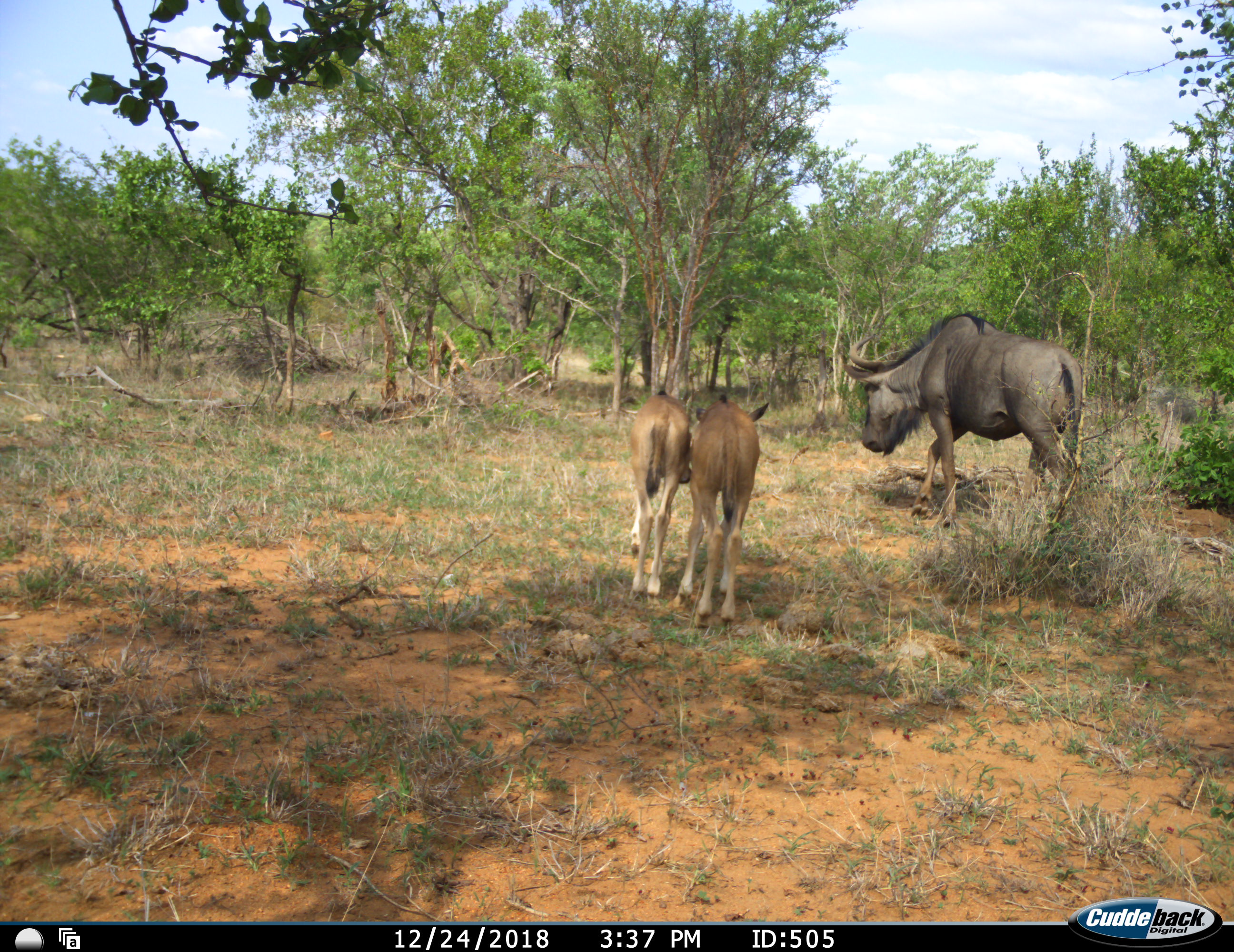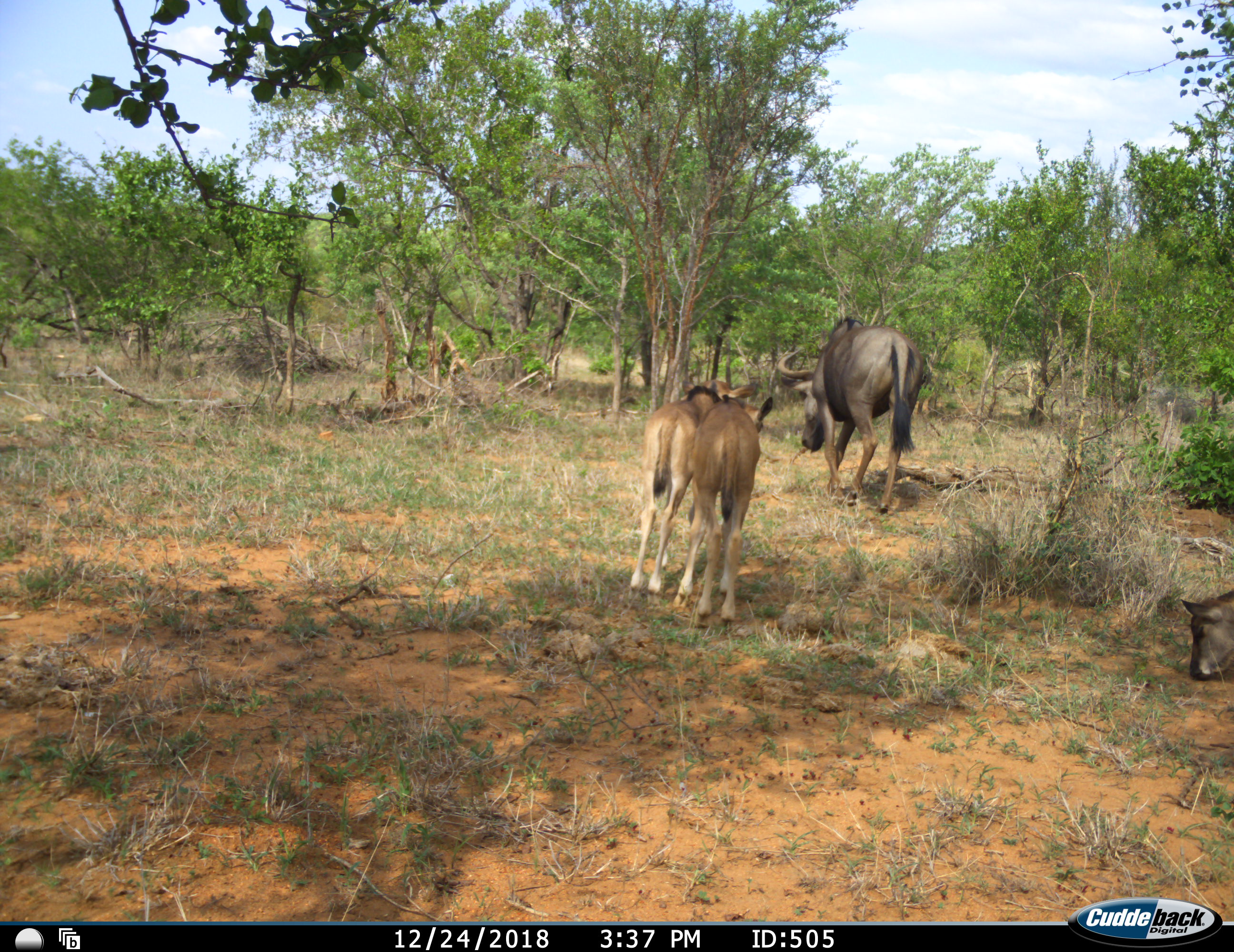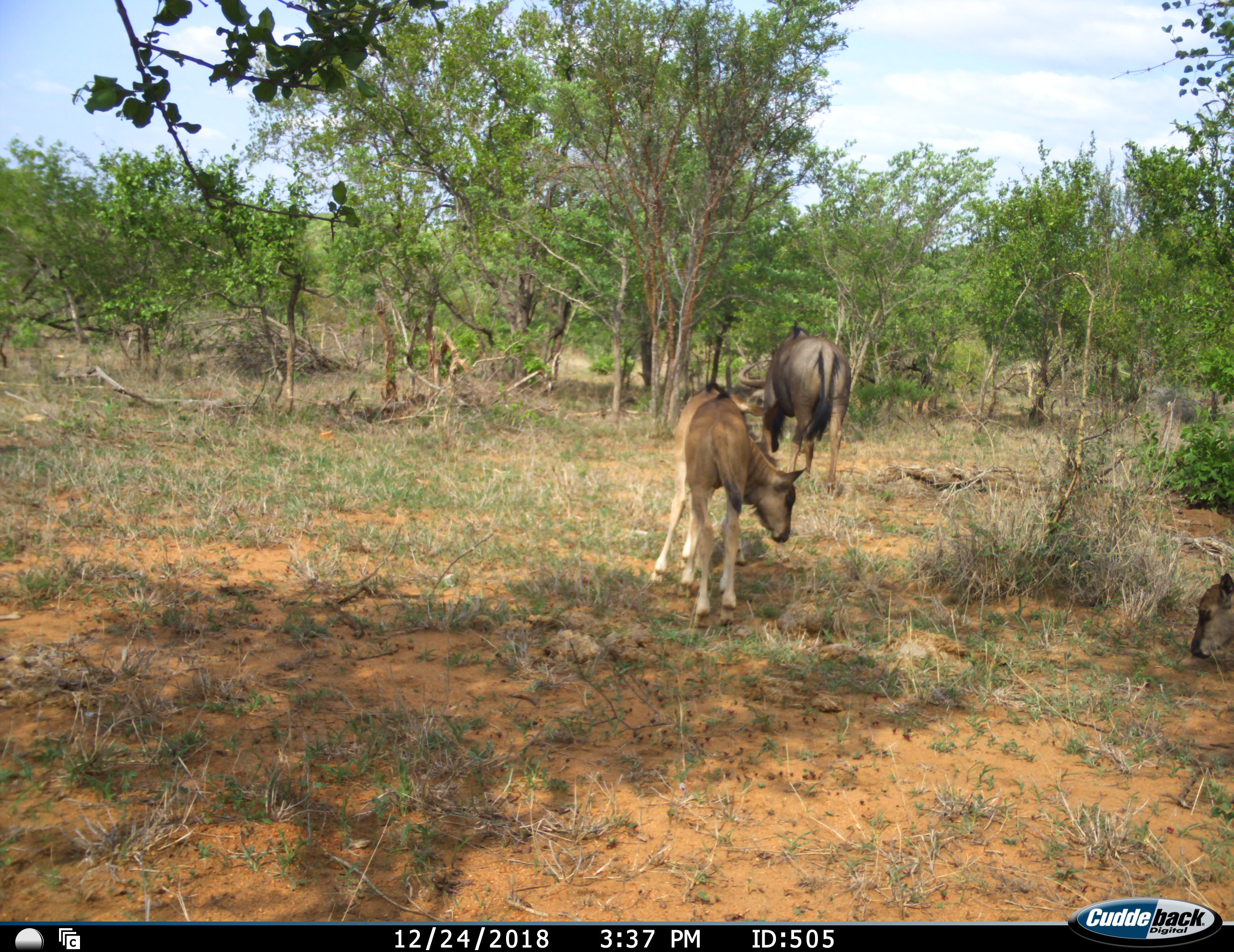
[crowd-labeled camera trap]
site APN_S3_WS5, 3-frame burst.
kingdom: Animalia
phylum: Chordata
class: Mammalia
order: Artiodactyla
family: Bovidae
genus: Connochaetes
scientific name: Connochaetes taurinus taurinus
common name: blue wildebeest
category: wildebeestblue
Wildebeestblue (blue wildebeest) (Connochaetes taurinus taurinus), count 4. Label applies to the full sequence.